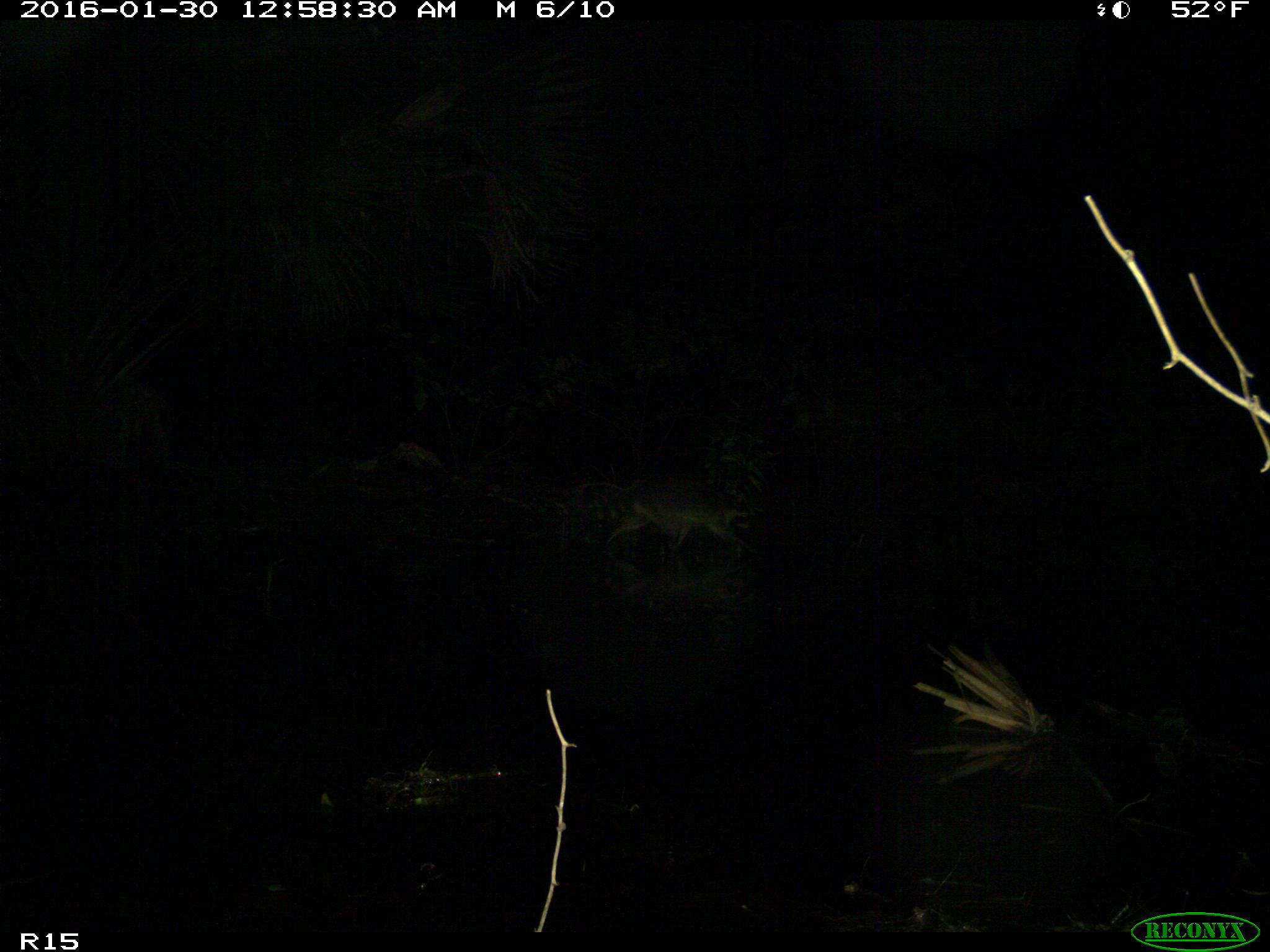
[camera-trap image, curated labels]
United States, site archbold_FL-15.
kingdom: Animalia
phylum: Chordata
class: Mammalia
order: Carnivora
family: Procyonidae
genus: Procyon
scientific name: Procyon lotor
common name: common raccoon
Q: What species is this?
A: Procyon lotor (common raccoon).